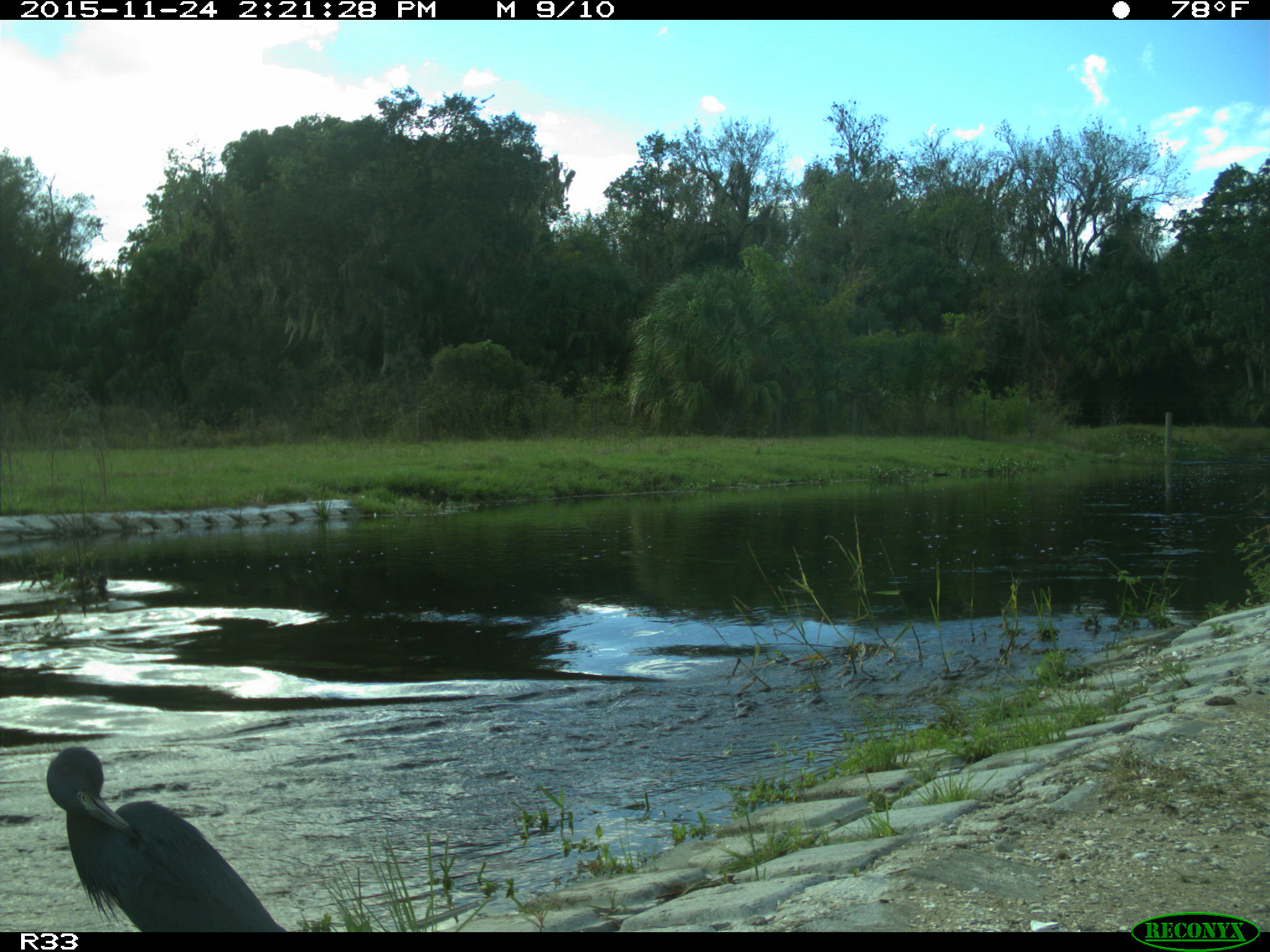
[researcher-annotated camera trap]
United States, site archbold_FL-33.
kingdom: Animalia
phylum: Chordata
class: Aves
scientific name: Aves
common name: birds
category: unidentified bird